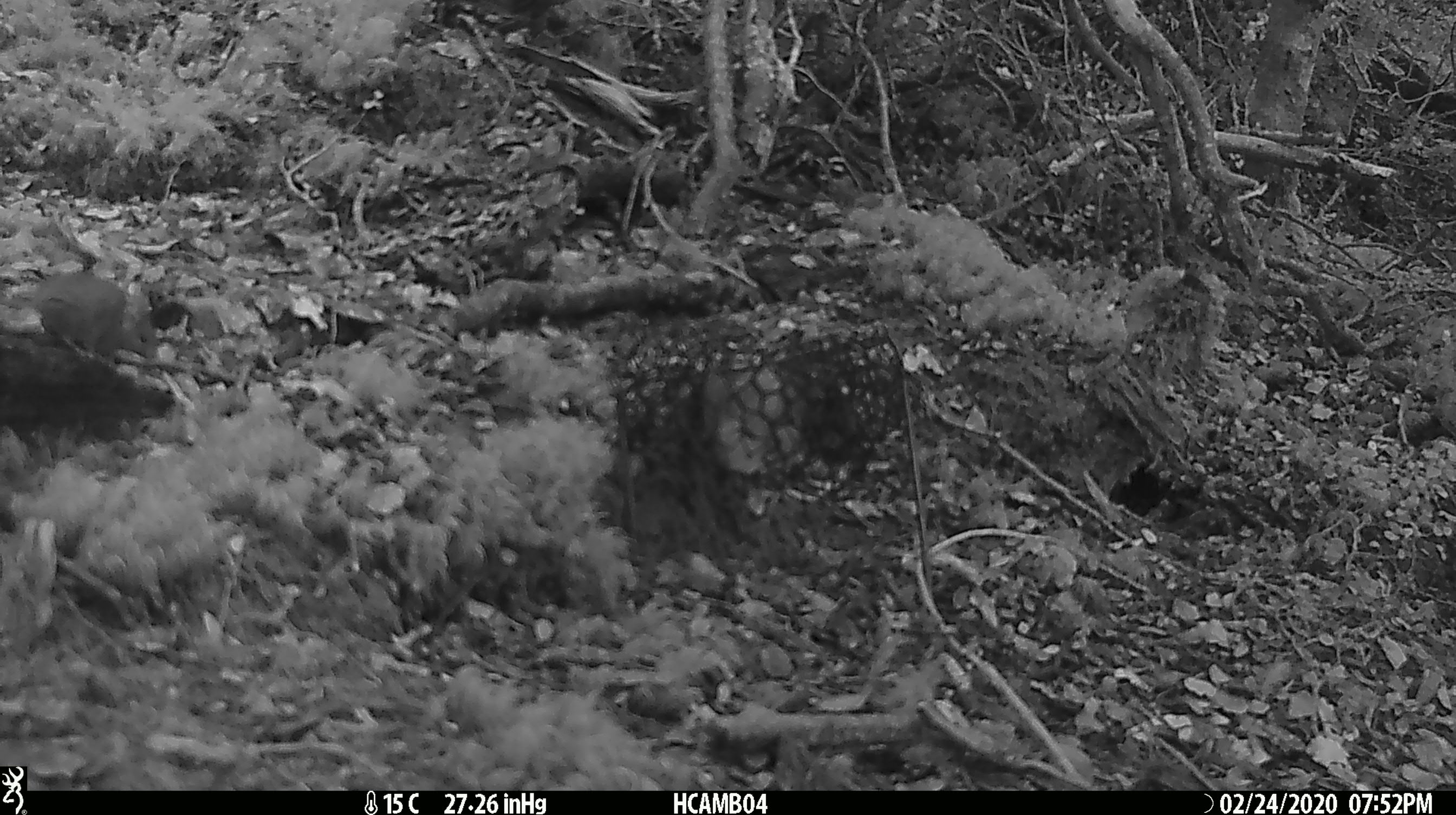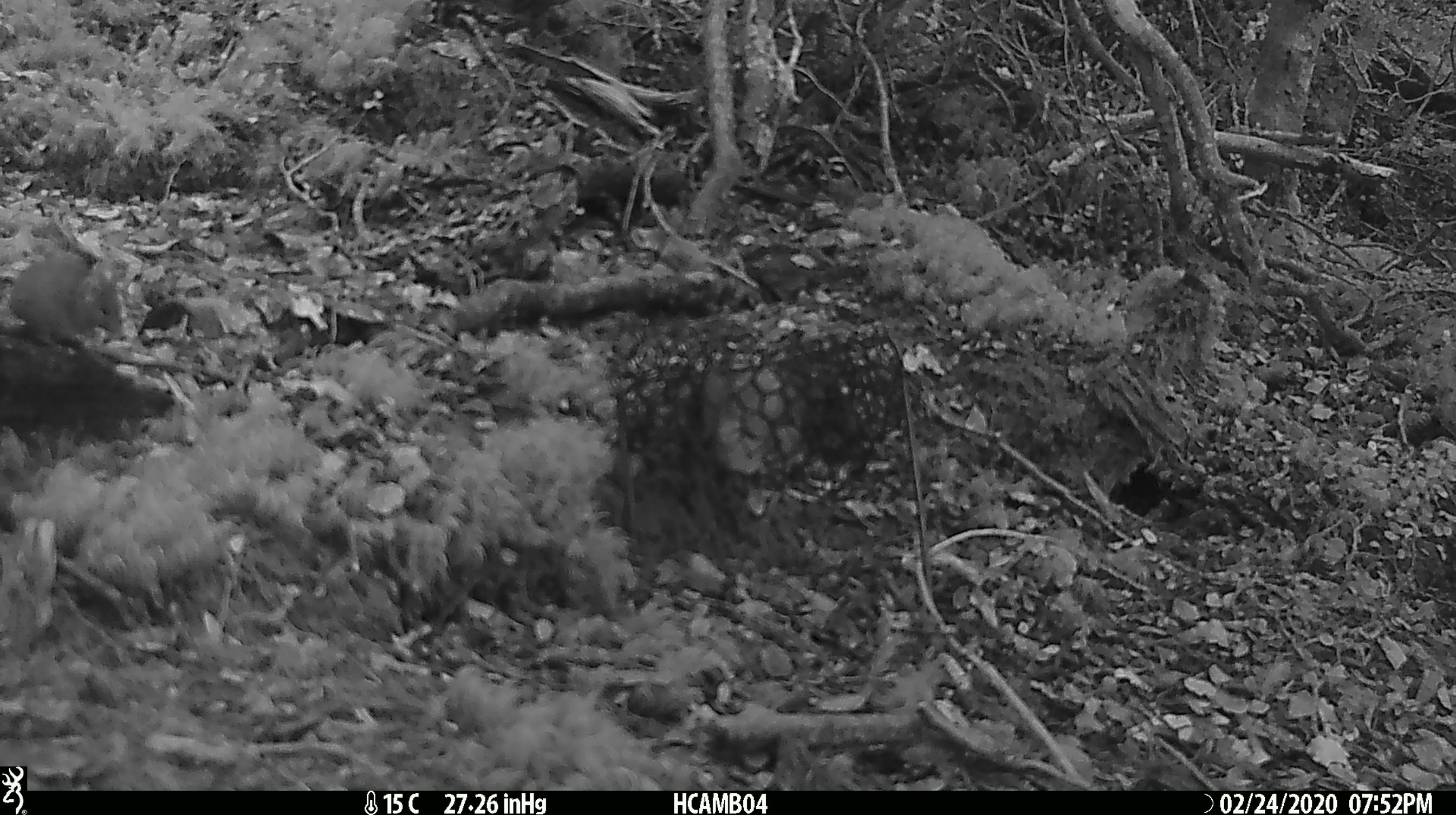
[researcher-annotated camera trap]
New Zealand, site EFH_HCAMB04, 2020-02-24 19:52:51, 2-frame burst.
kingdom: Animalia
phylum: Chordata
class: Mammalia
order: Rodentia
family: Muridae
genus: Mus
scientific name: Mus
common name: mouse